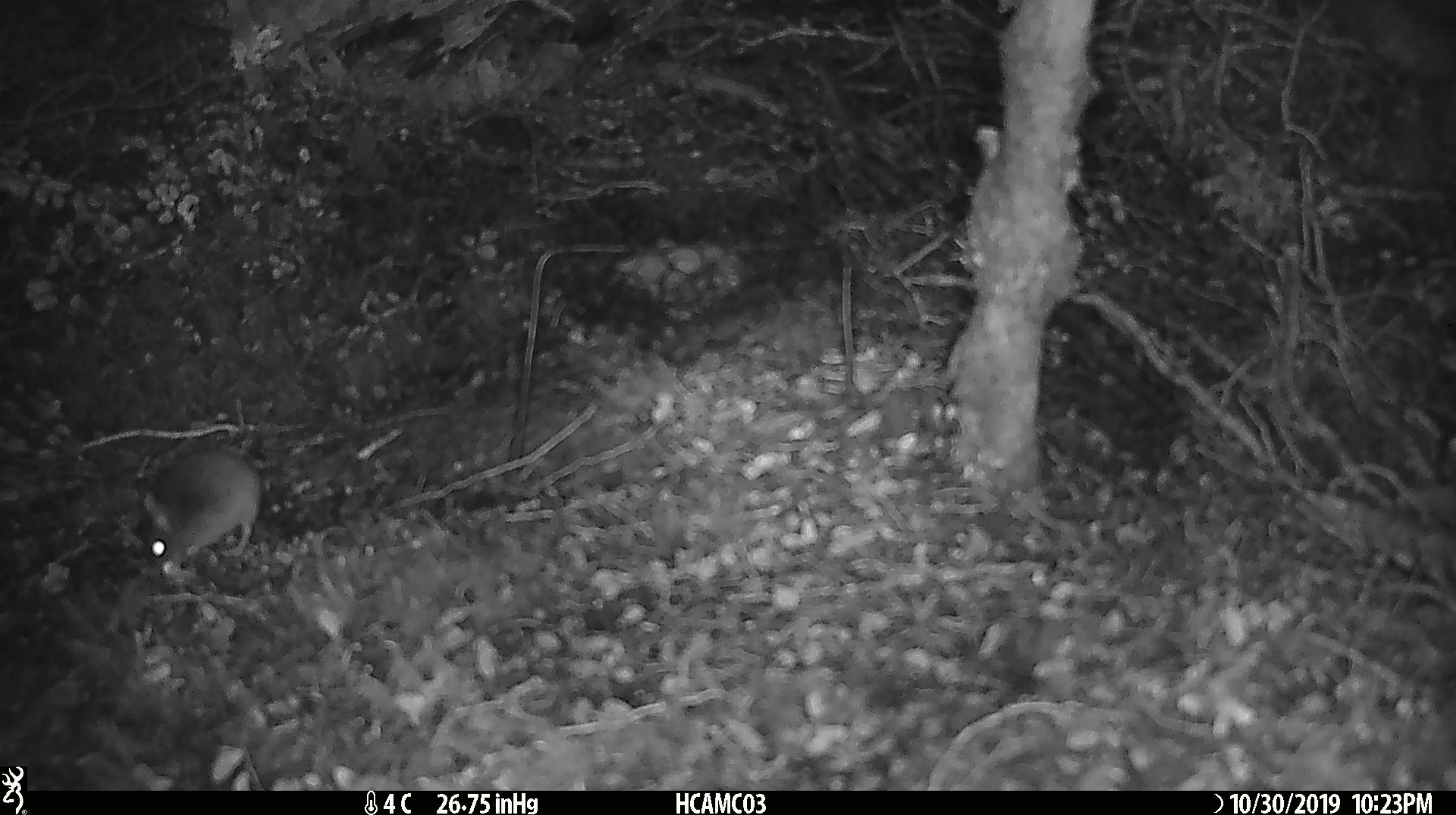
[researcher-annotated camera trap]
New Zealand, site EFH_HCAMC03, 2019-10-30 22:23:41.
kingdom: Animalia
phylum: Chordata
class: Mammalia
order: Rodentia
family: Muridae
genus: Mus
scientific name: Mus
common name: mouse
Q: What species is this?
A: Mouse (Mus).